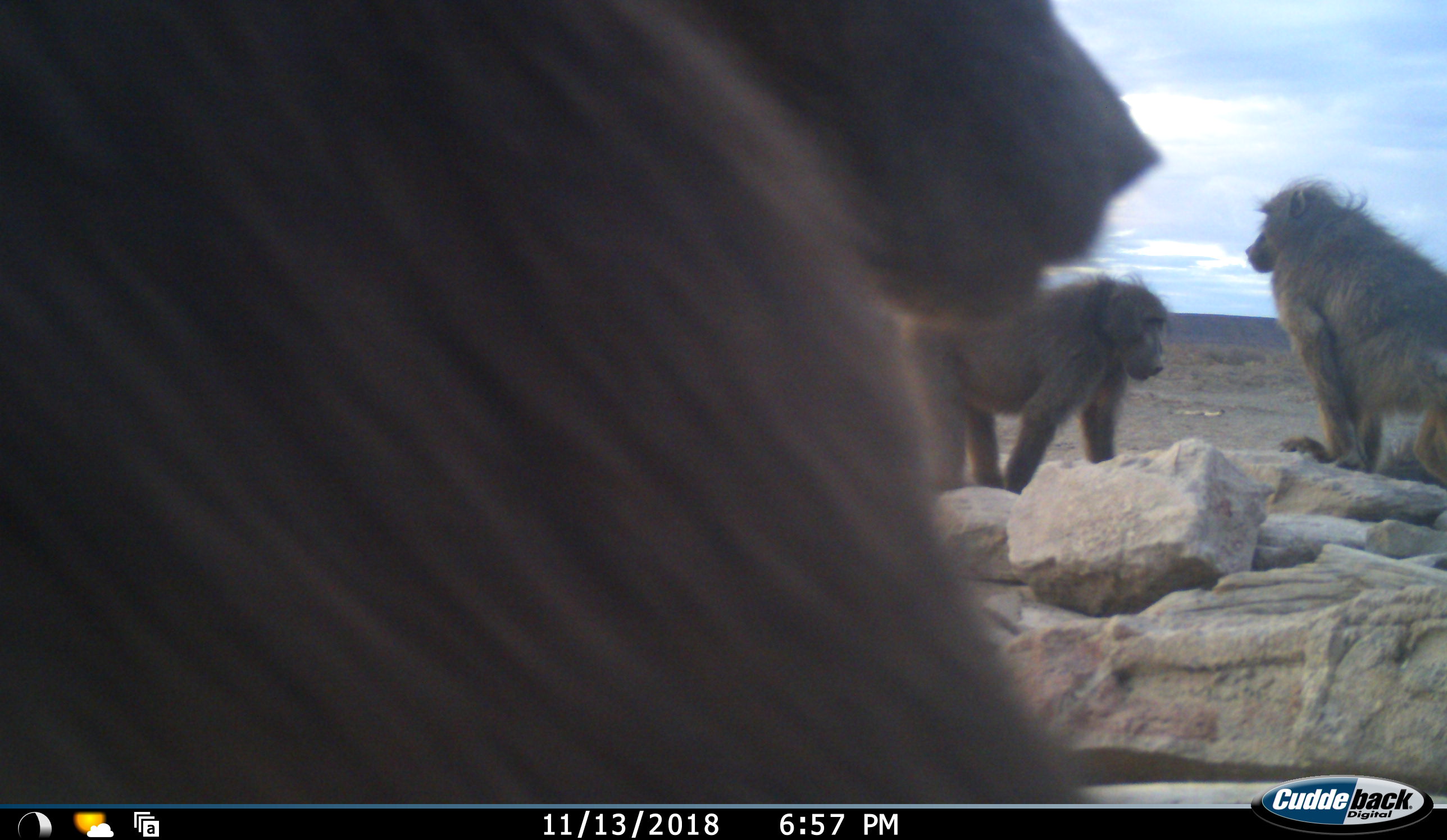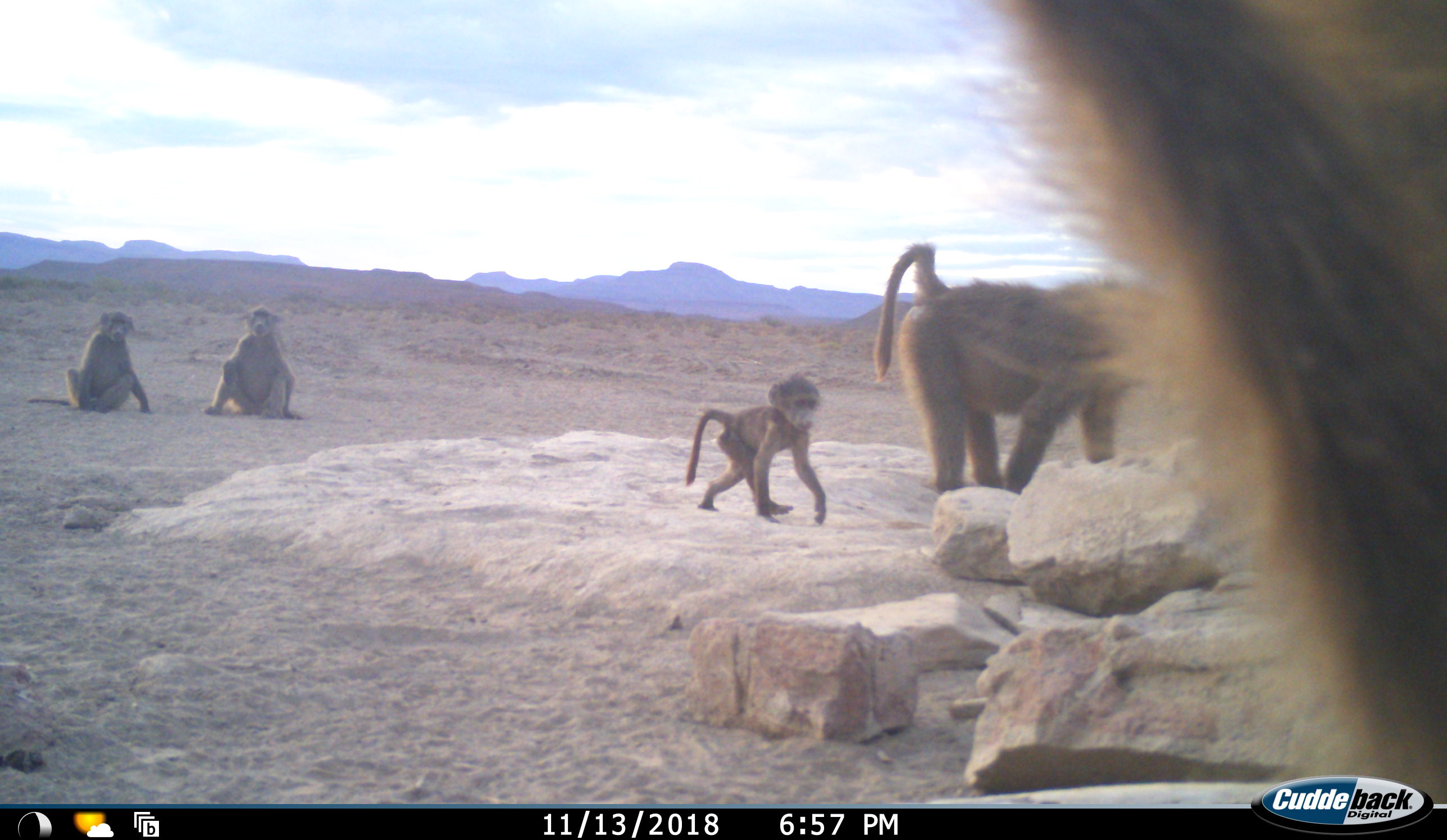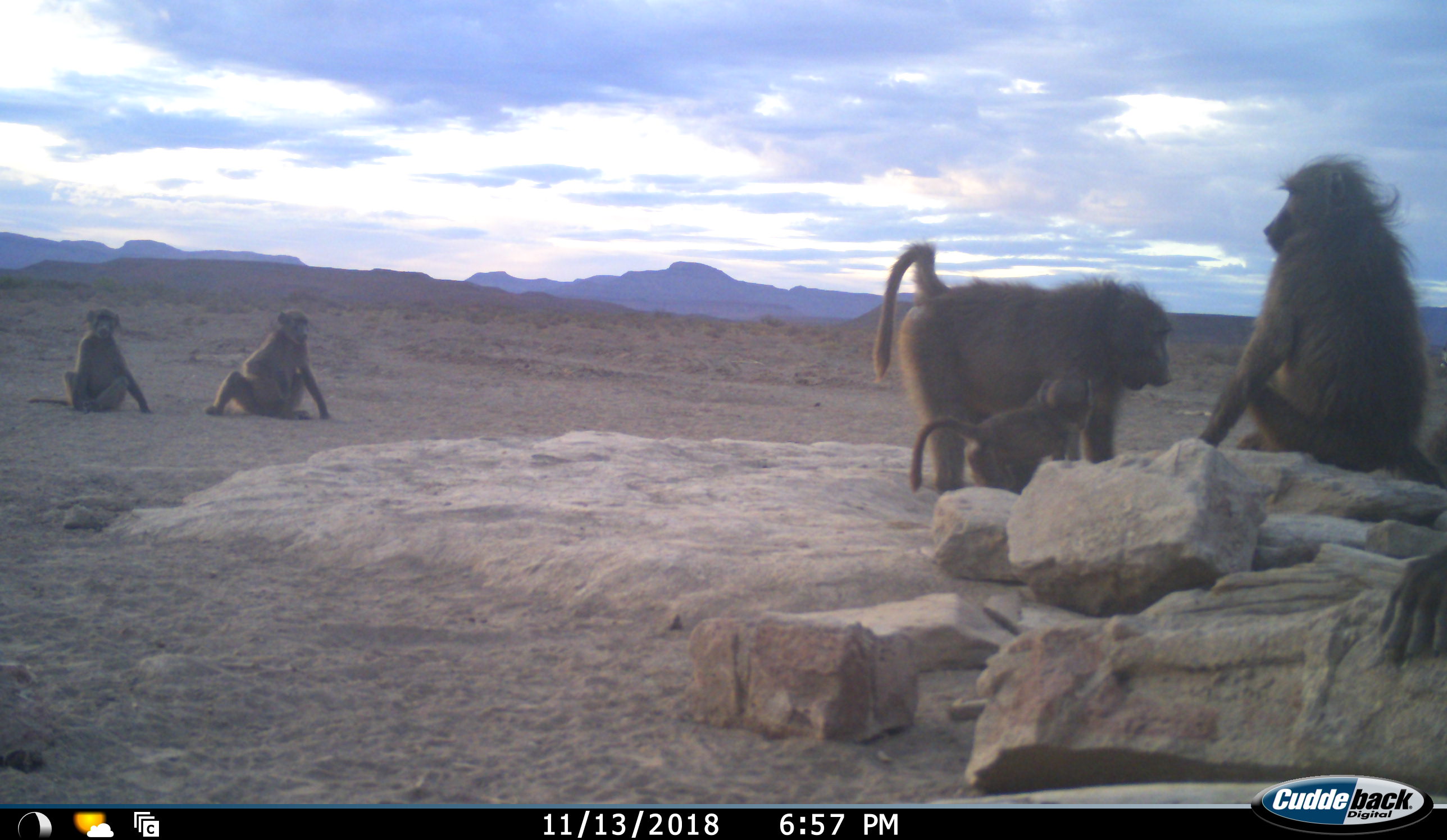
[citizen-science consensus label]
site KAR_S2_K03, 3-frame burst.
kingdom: Animalia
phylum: Chordata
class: Mammalia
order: Primates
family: Cercopithecidae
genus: Papio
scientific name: Papio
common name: baboon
Baboon (Papio), count 6. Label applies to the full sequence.